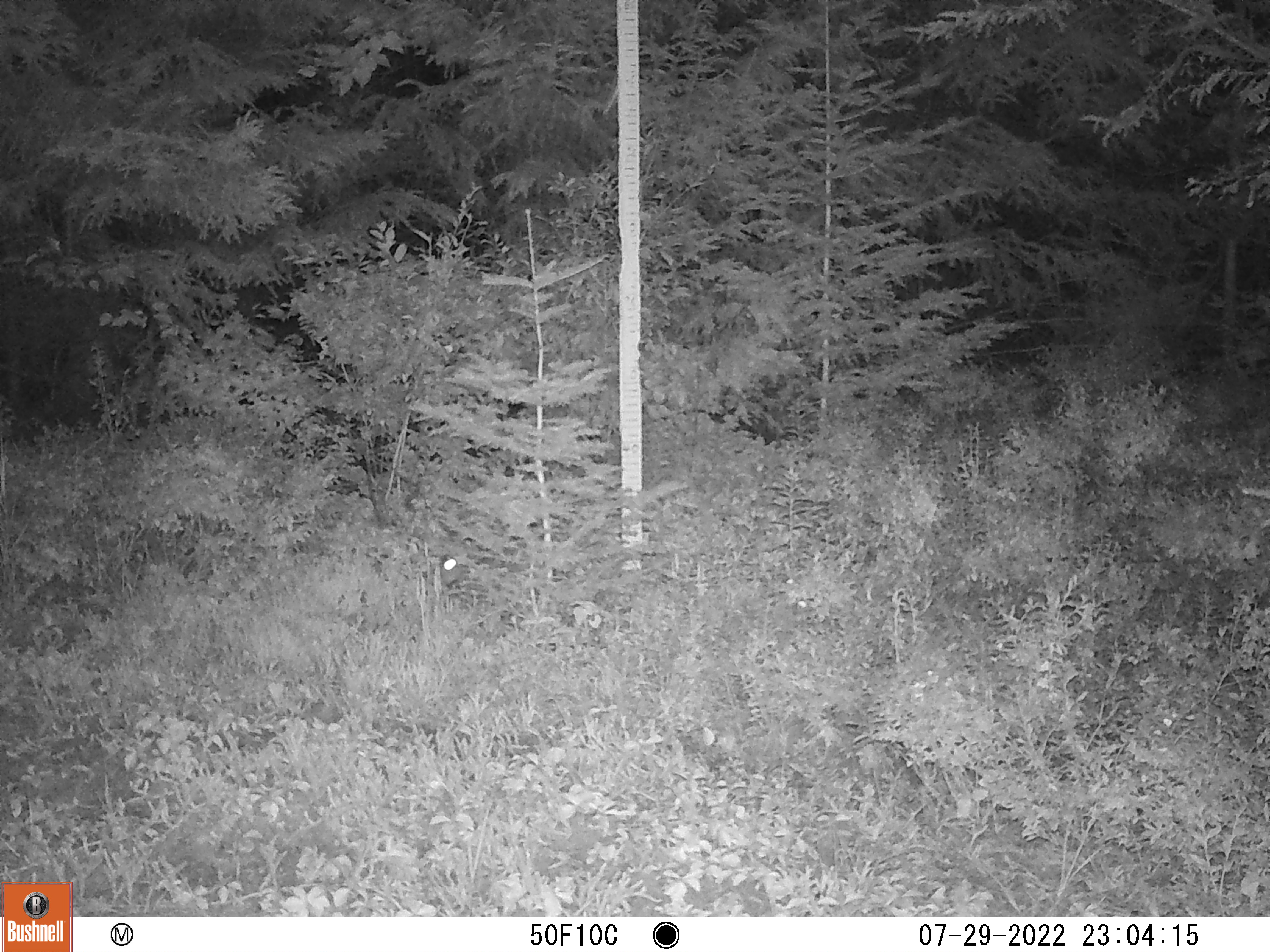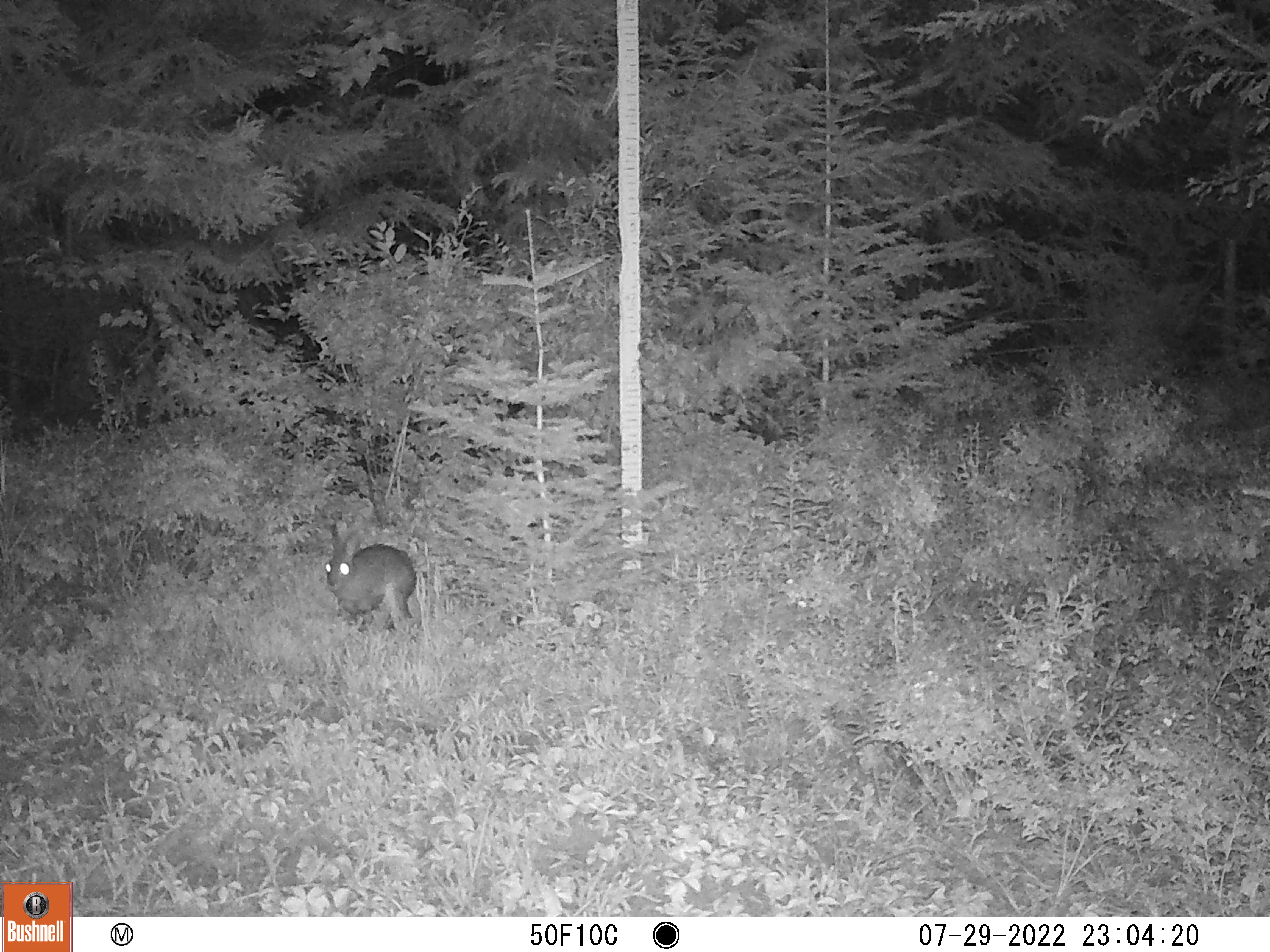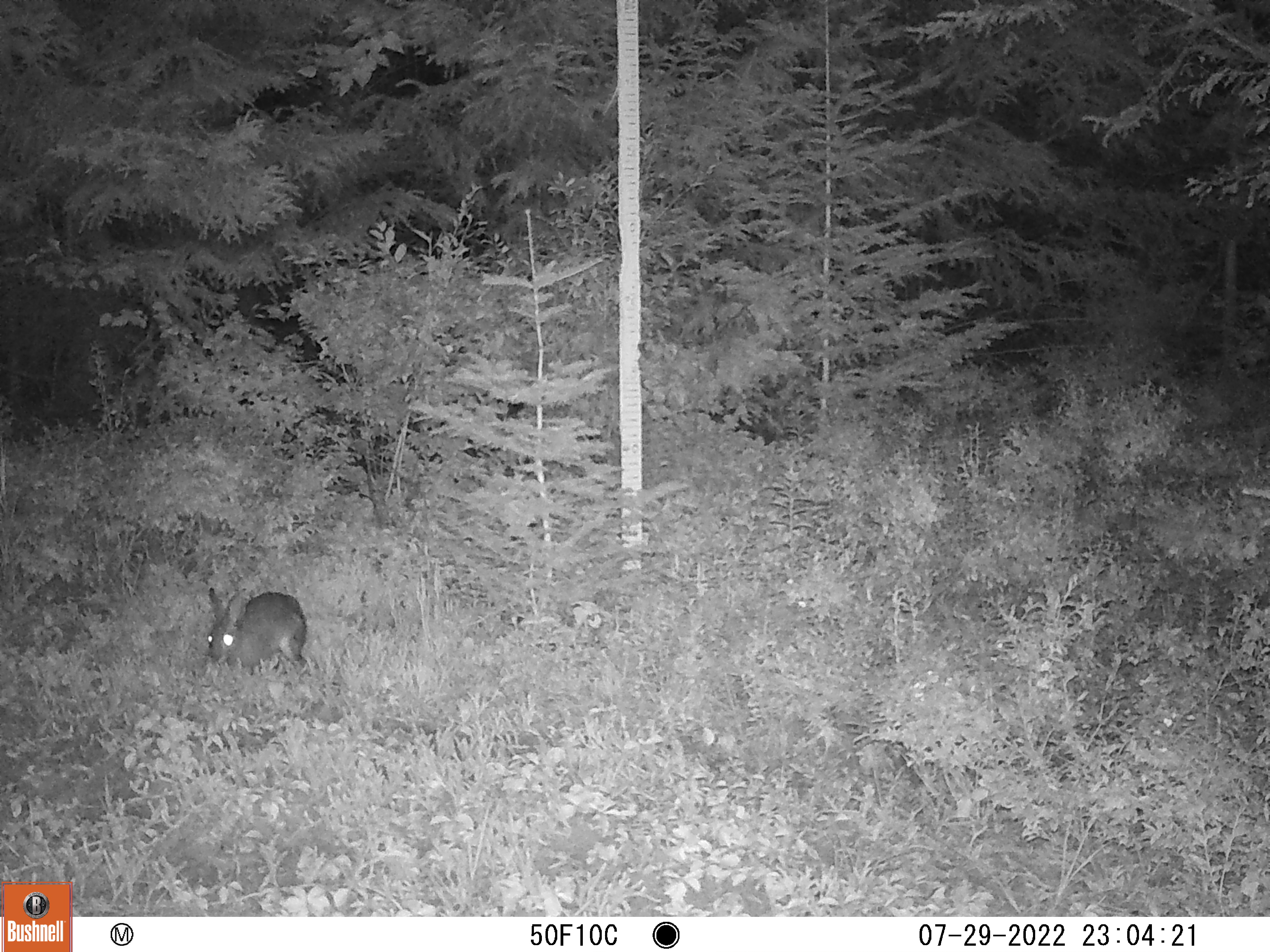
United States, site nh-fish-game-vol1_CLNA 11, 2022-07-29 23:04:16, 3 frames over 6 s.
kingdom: Animalia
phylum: Chordata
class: Mammalia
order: Lagomorpha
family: Leporidae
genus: Lepus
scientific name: Lepus americanus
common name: snowshoe hare